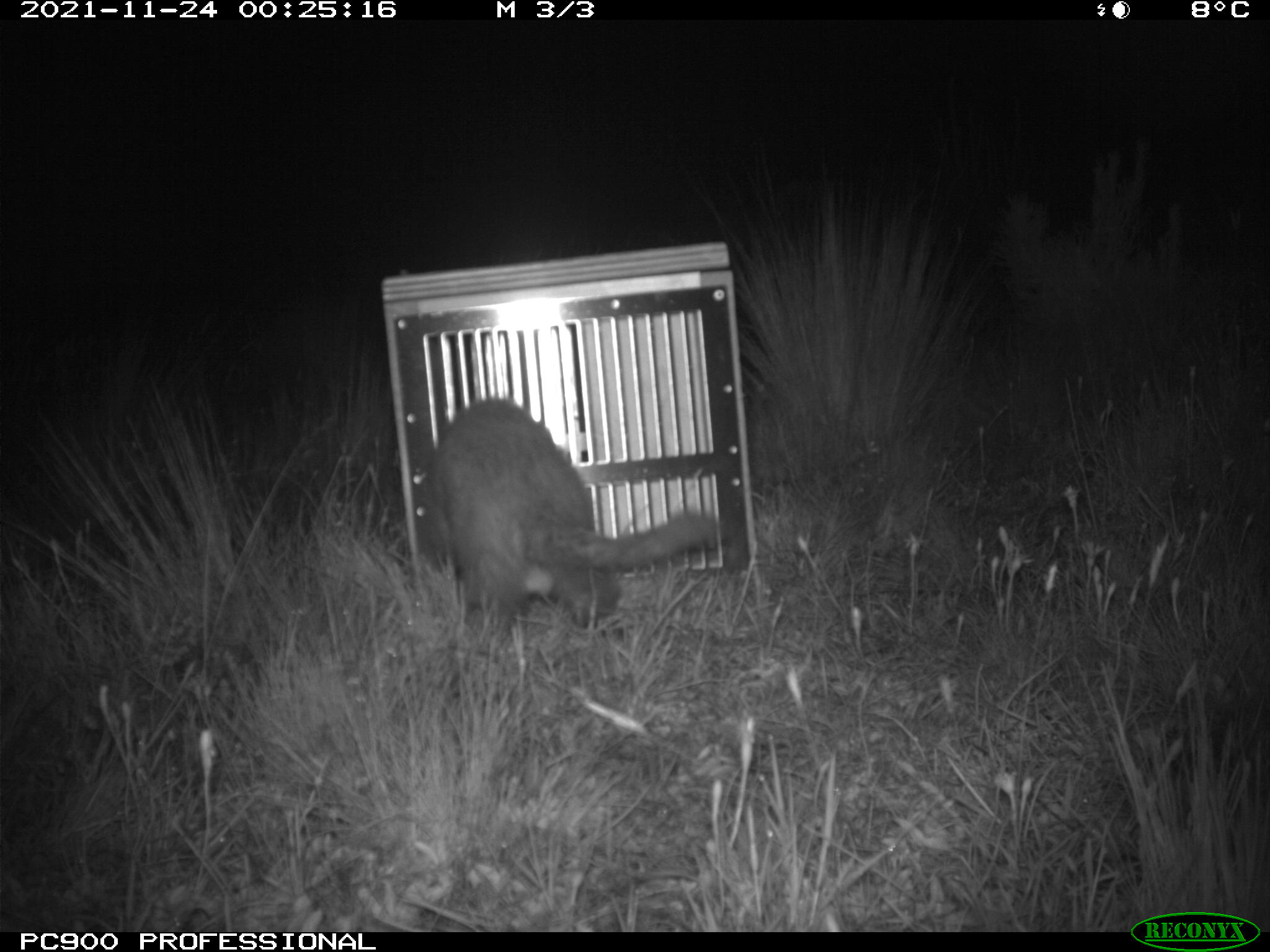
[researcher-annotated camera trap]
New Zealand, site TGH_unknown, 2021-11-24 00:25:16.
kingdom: Animalia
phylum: Chordata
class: Mammalia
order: Carnivora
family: Mustelidae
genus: Mustela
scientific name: Mustela furo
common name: ferret